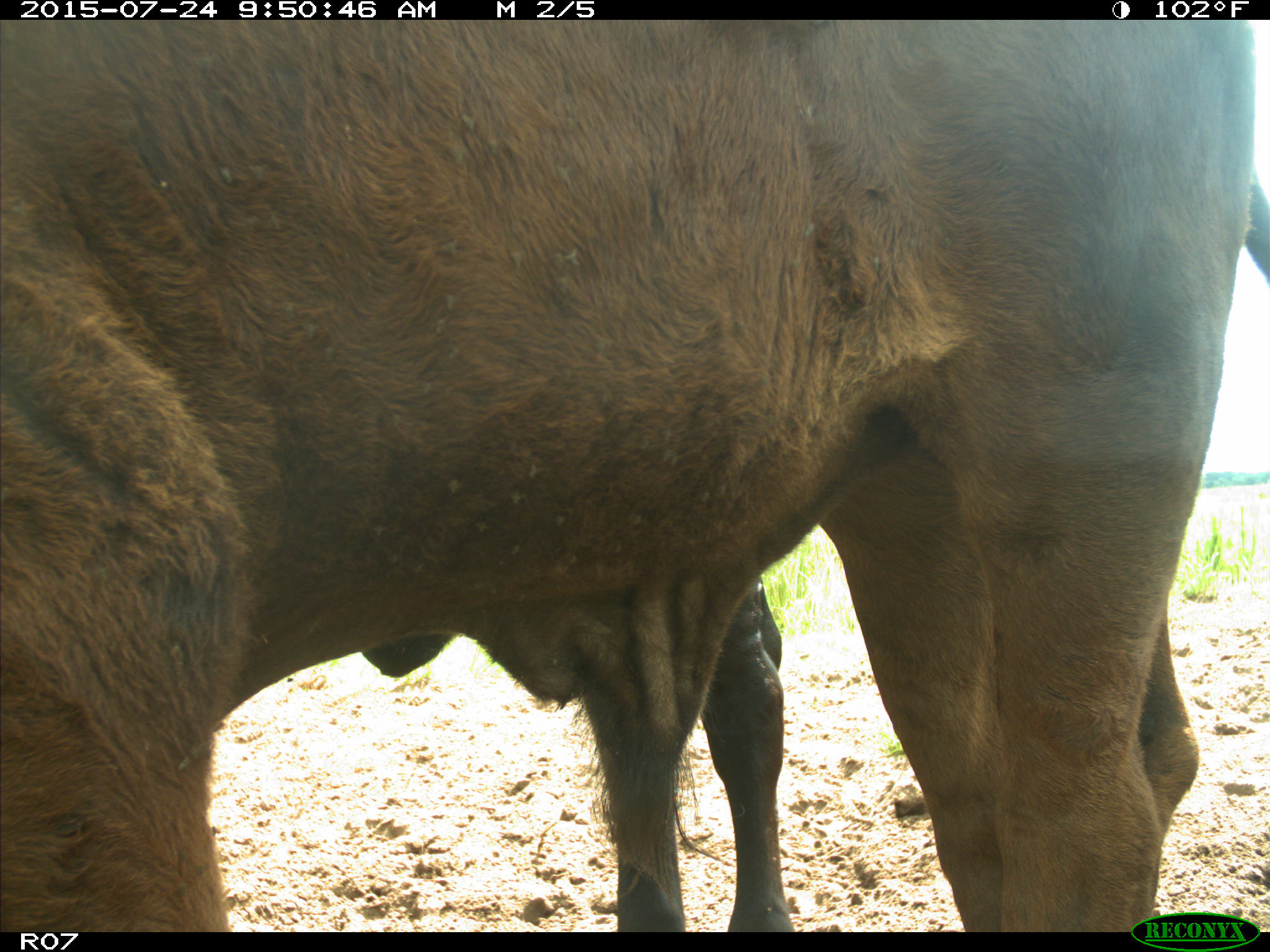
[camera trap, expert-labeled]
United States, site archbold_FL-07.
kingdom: Animalia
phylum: Chordata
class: Mammalia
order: Artiodactyla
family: Bovidae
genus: Bos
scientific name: Bos taurus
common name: domestic cow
Bos taurus (domestic cow).